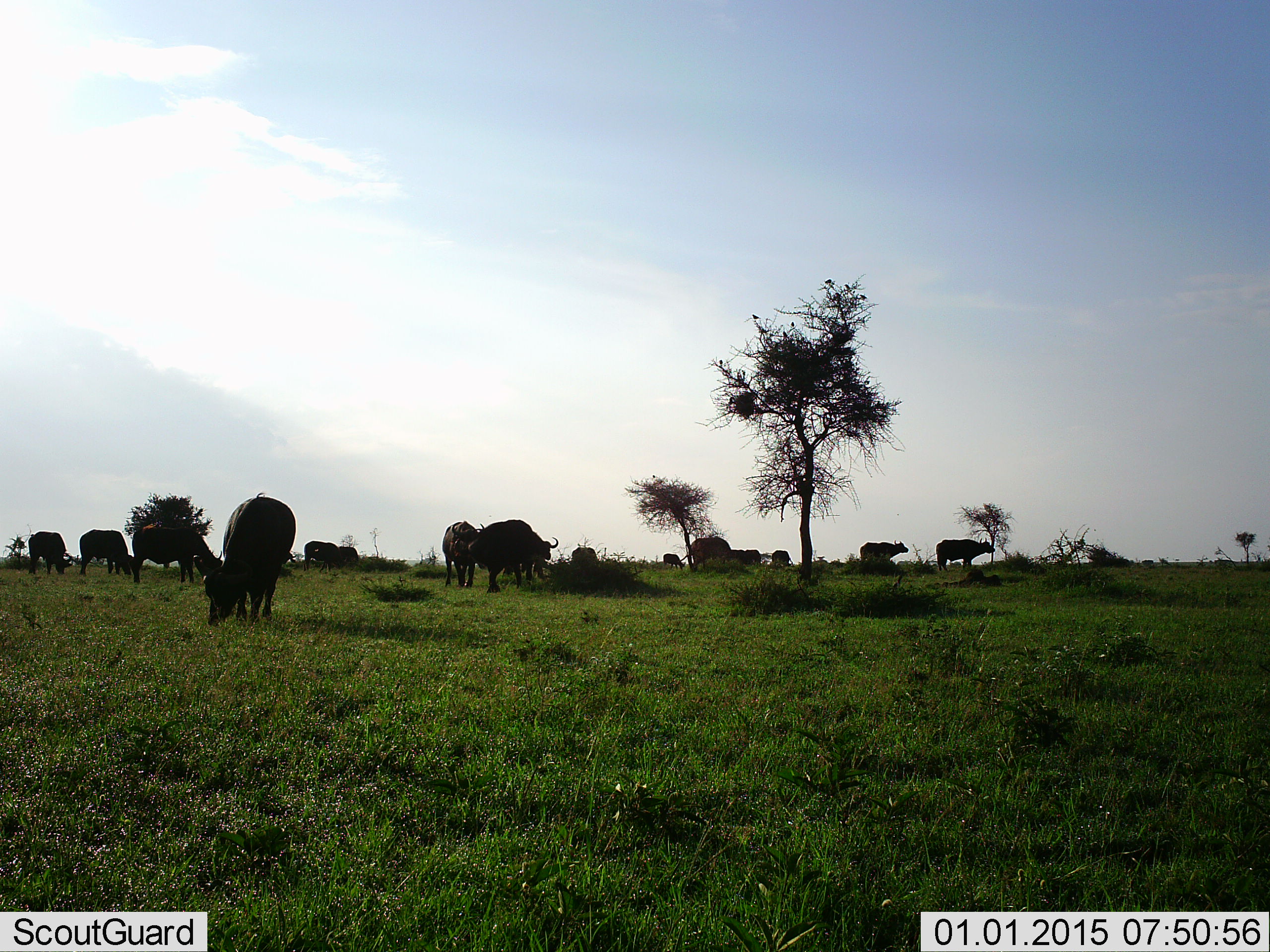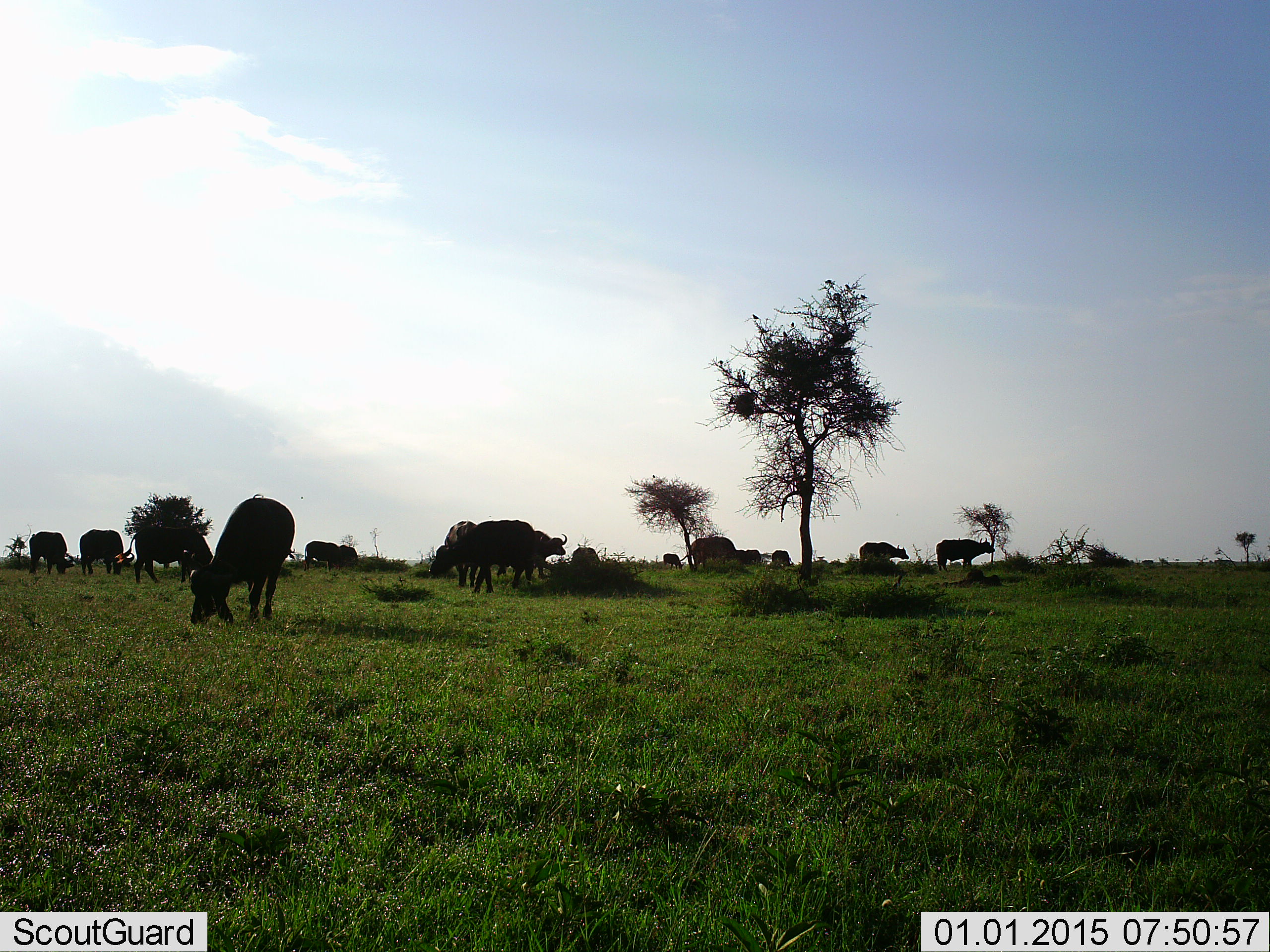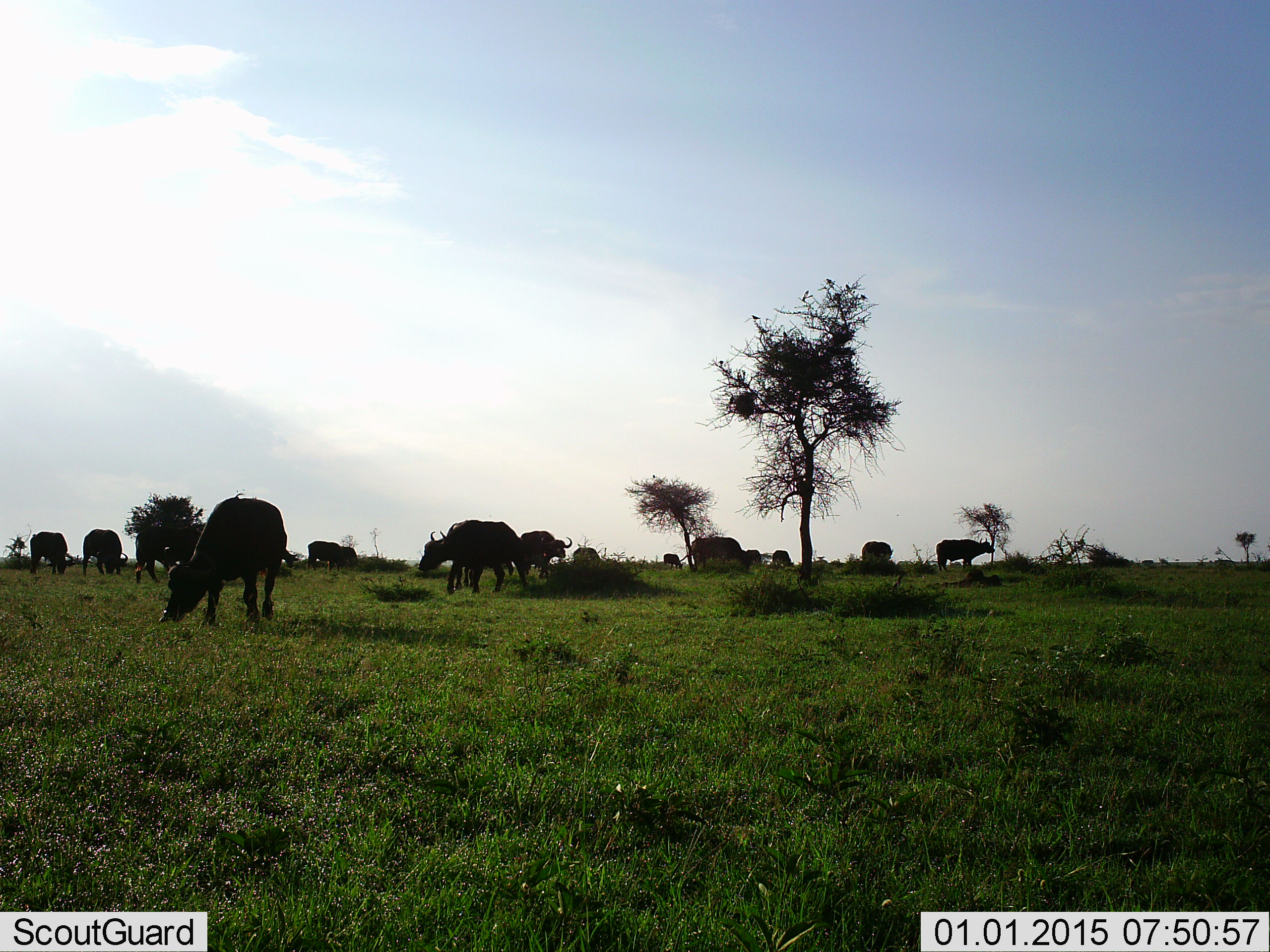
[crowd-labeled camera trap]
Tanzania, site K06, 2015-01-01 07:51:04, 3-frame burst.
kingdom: Animalia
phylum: Chordata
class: Mammalia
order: Artiodactyla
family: Bovidae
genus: Syncerus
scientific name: Syncerus caffer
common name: cape buffalo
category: buffalo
Buffalo (cape buffalo) (Syncerus caffer), count 11-50. Behavior (volunteer vote fractions): standing 83%, resting 0%, moving 25%, interacting 0%. Young present (vote fraction): 0%. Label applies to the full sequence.